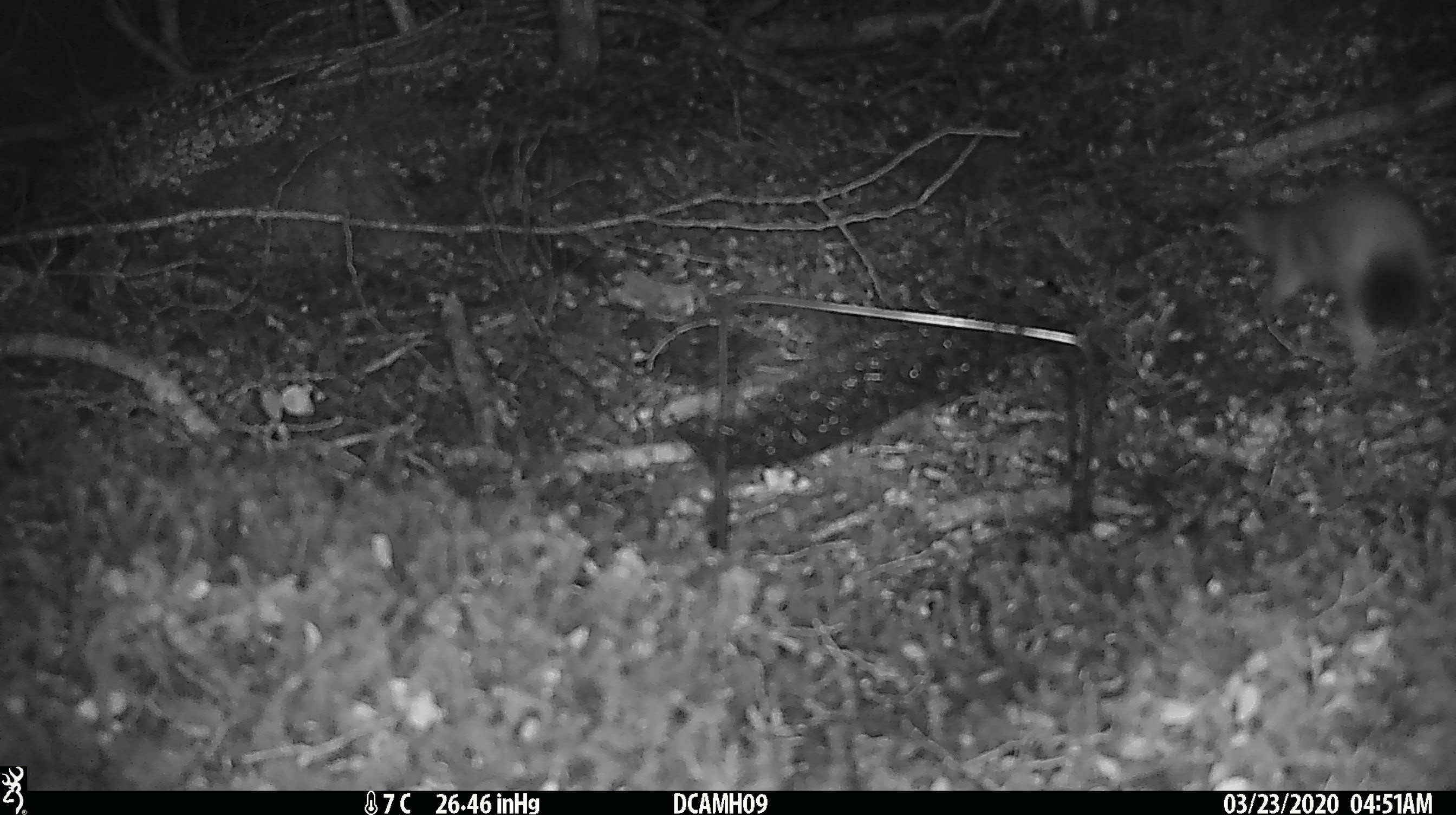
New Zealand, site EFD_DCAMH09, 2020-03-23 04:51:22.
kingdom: Animalia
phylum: Chordata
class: Mammalia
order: Carnivora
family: Mustelidae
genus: Mustela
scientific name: Mustela erminea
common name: stoat